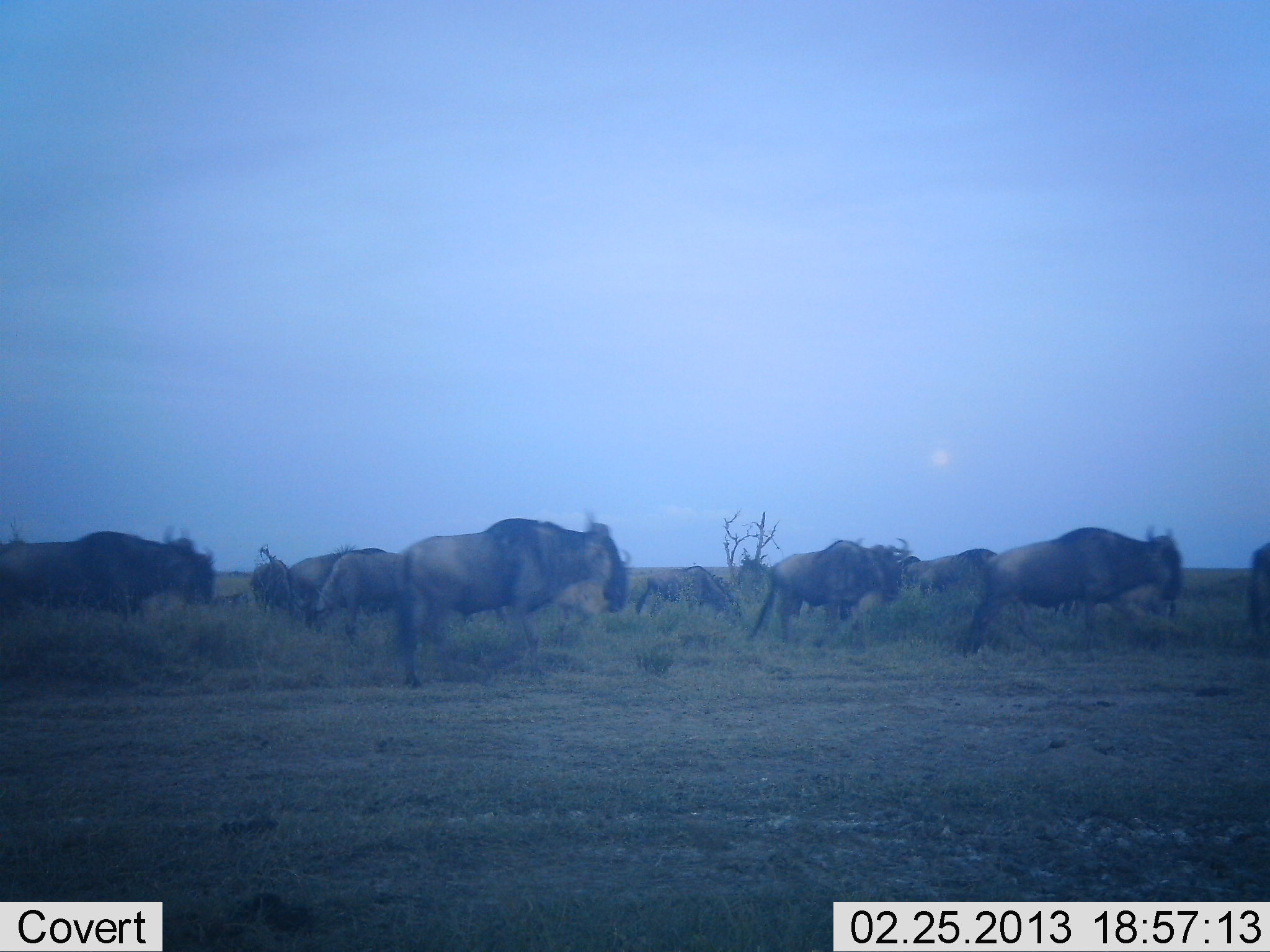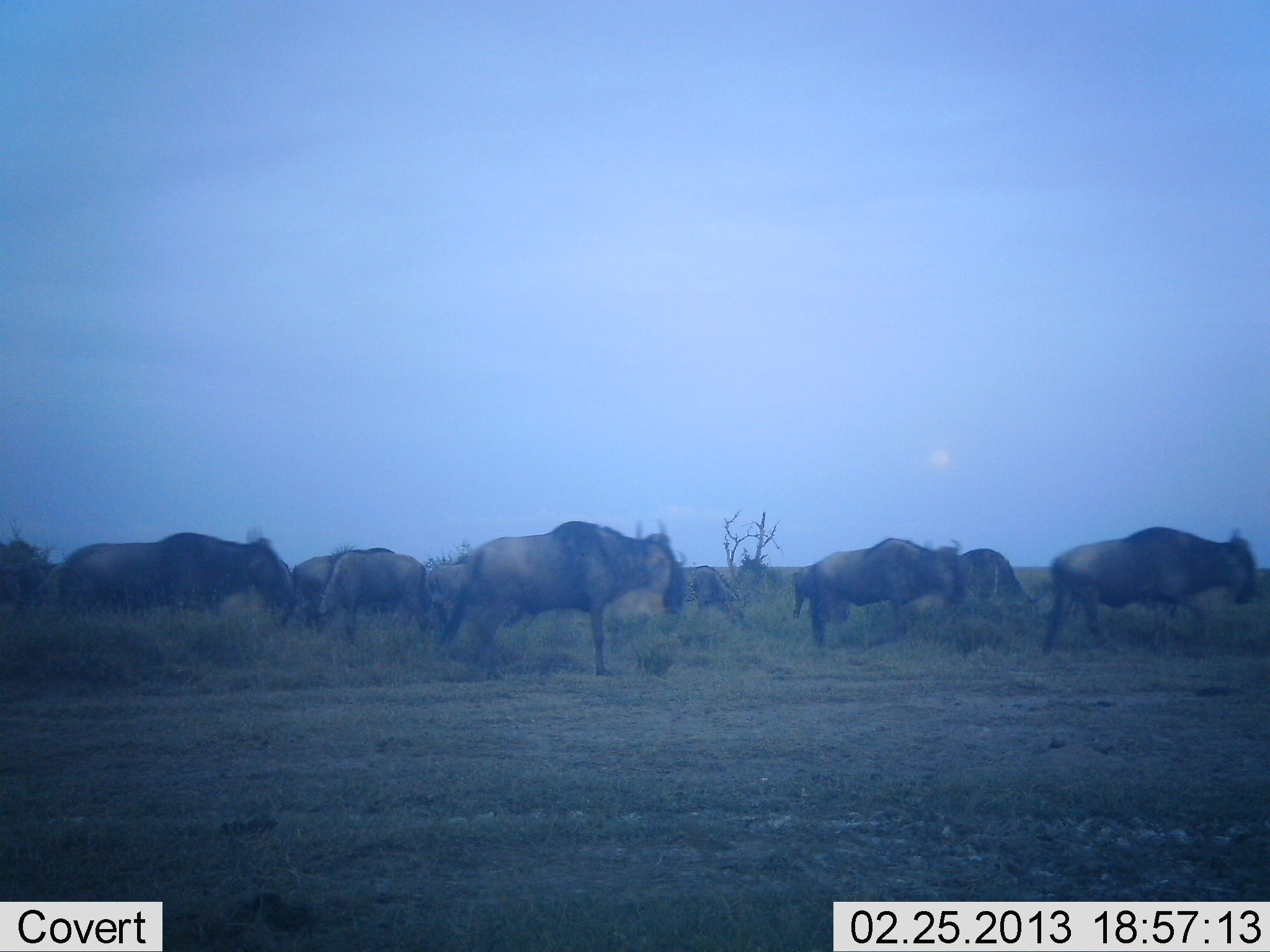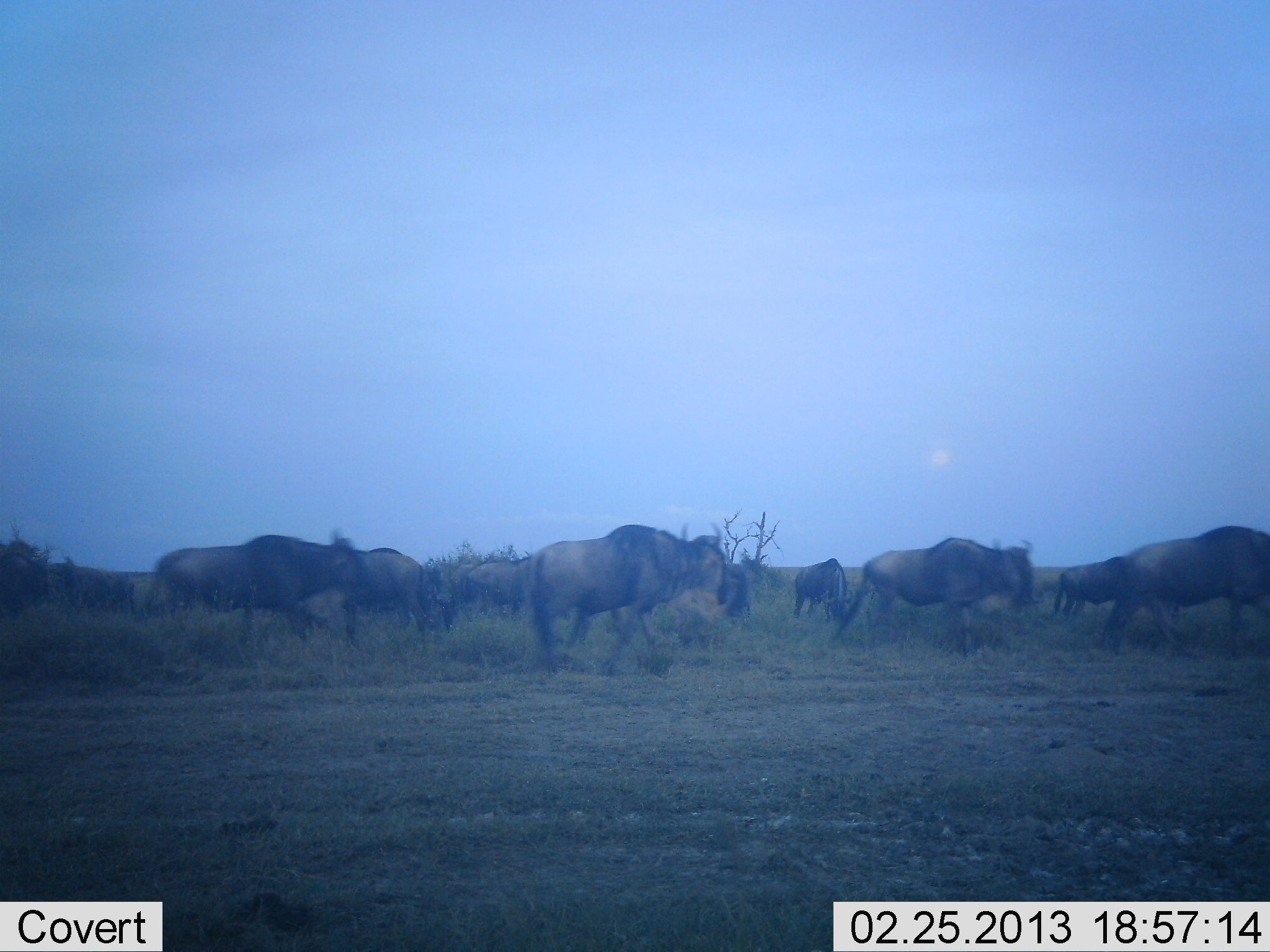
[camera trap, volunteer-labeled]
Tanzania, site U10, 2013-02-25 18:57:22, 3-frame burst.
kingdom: Animalia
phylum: Chordata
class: Mammalia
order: Artiodactyla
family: Bovidae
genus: Connochaetes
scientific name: Connochaetes taurinus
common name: blue wildebeest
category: wildebeest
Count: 11-50.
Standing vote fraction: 30%.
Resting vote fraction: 0%.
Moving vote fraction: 91%.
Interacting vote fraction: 9%.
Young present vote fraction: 4%.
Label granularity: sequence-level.